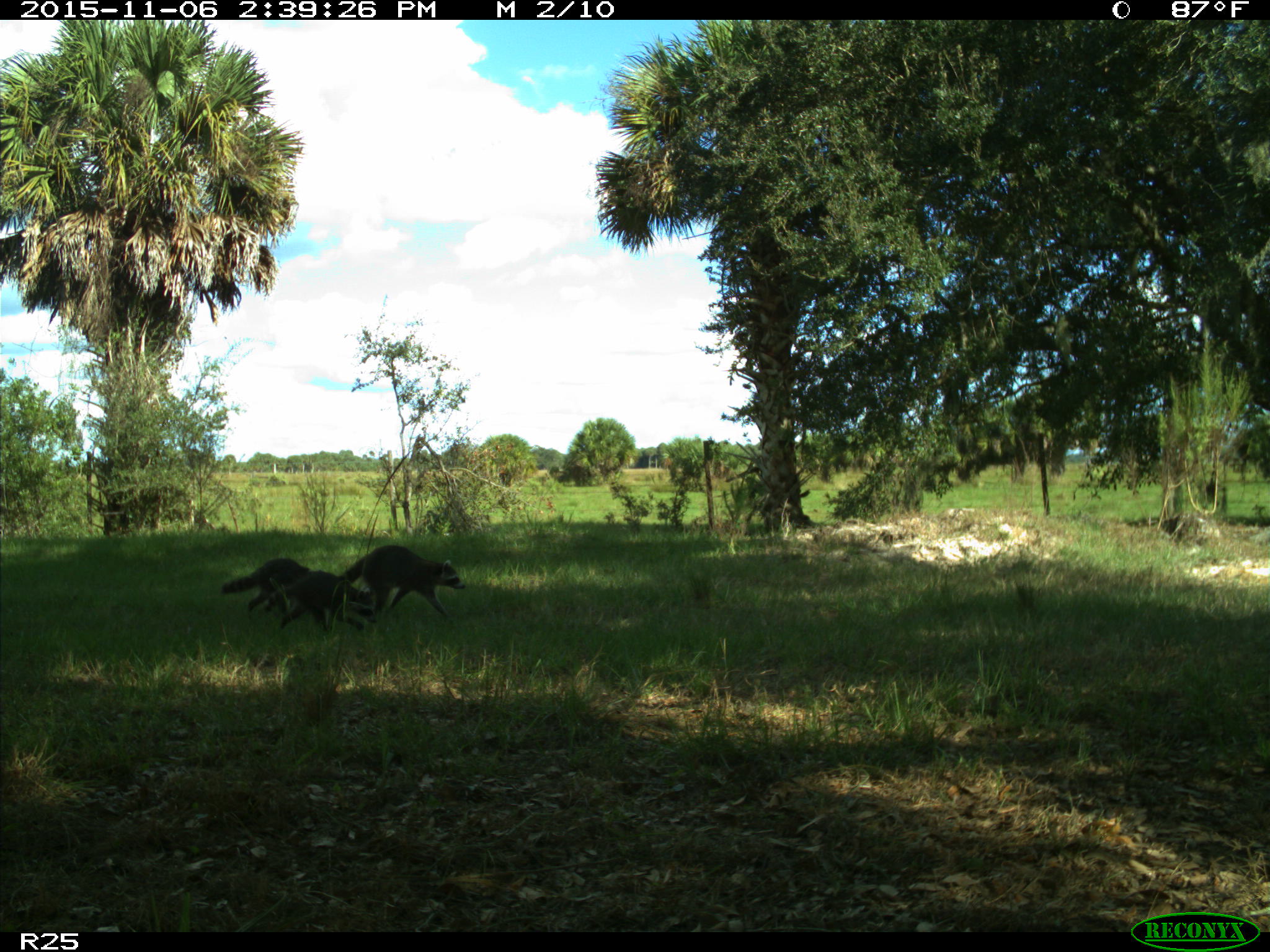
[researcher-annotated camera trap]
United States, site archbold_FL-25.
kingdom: Animalia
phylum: Chordata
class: Mammalia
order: Carnivora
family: Procyonidae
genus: Procyon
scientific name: Procyon lotor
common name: common raccoon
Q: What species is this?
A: Procyon lotor (common raccoon).